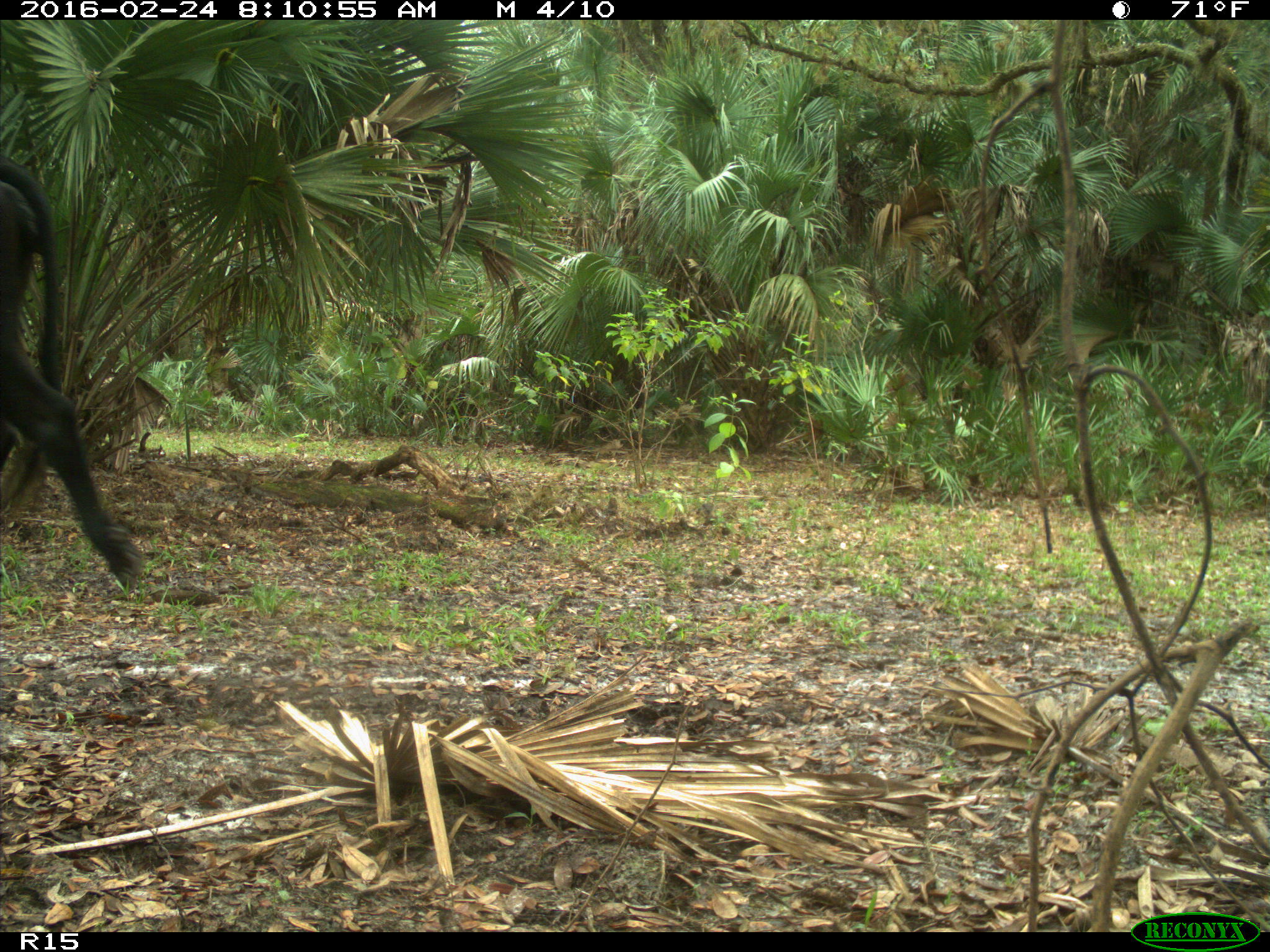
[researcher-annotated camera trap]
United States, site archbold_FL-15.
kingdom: Animalia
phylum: Chordata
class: Mammalia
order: Artiodactyla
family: Bovidae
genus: Bos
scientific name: Bos taurus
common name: domestic cow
Bos taurus (domestic cow).